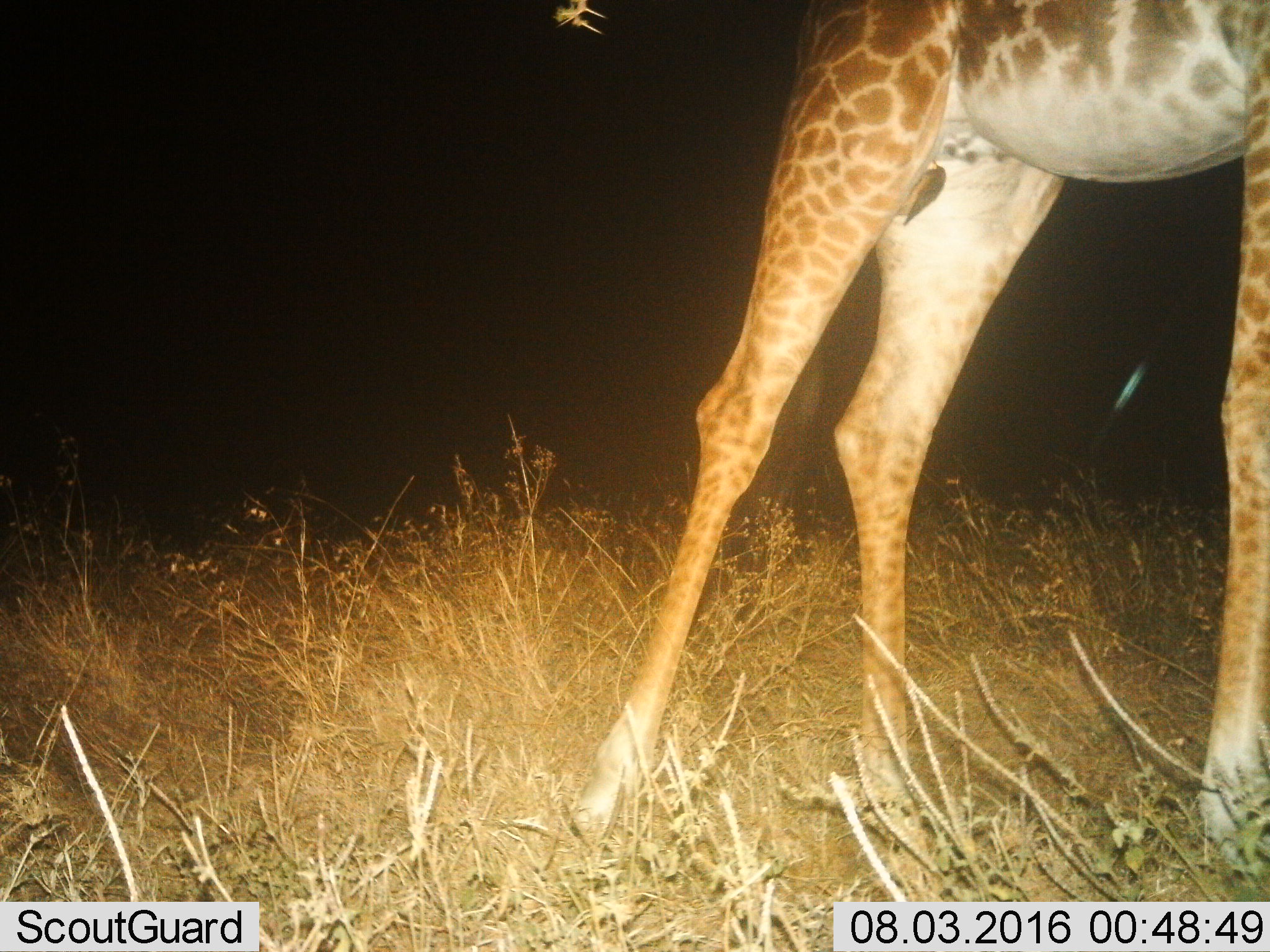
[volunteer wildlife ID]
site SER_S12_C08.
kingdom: Animalia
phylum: Chordata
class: Mammalia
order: Artiodactyla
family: Giraffidae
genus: Giraffa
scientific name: Giraffa camelopardalis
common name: giraffe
Giraffe (Giraffa camelopardalis), count 1. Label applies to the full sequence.